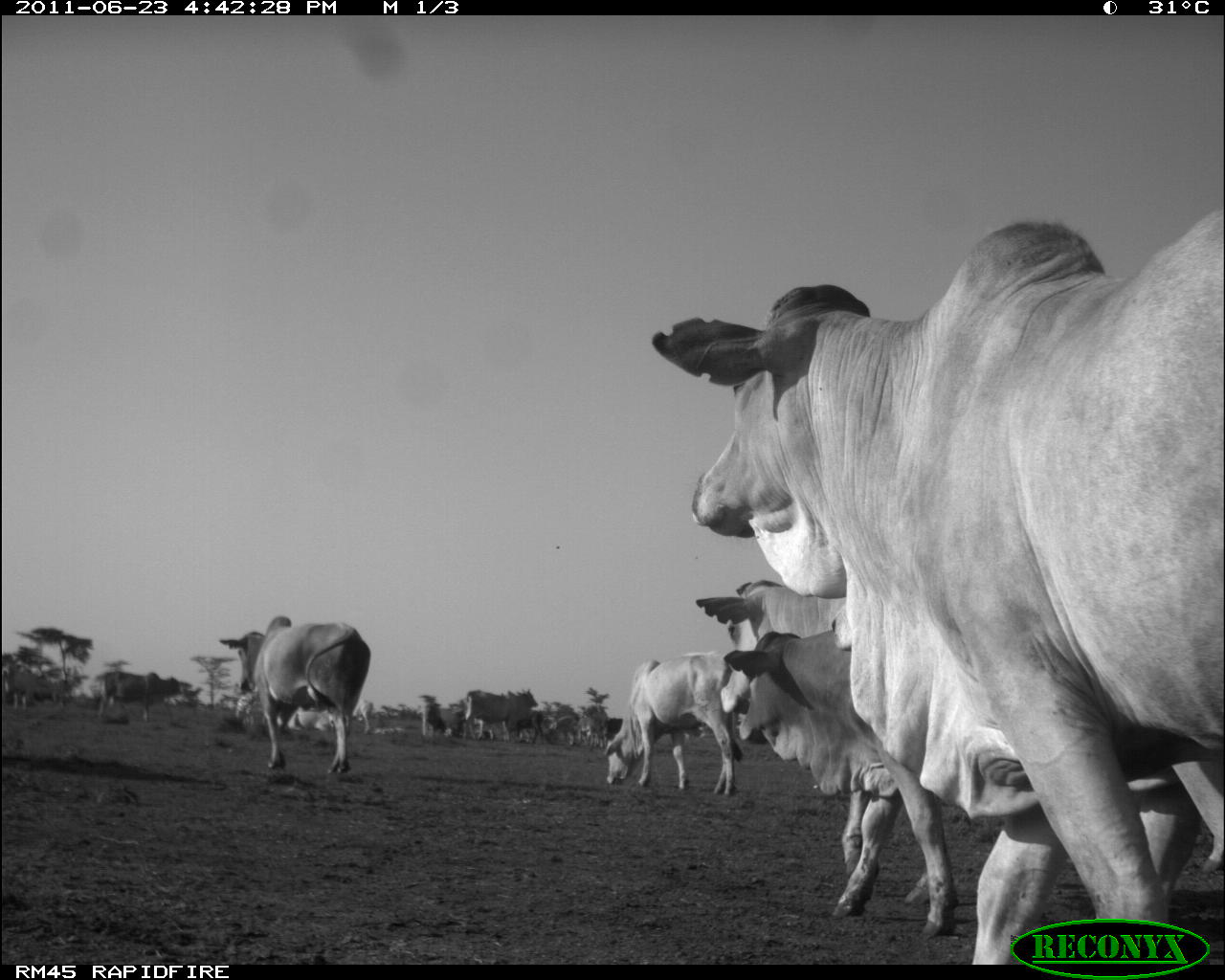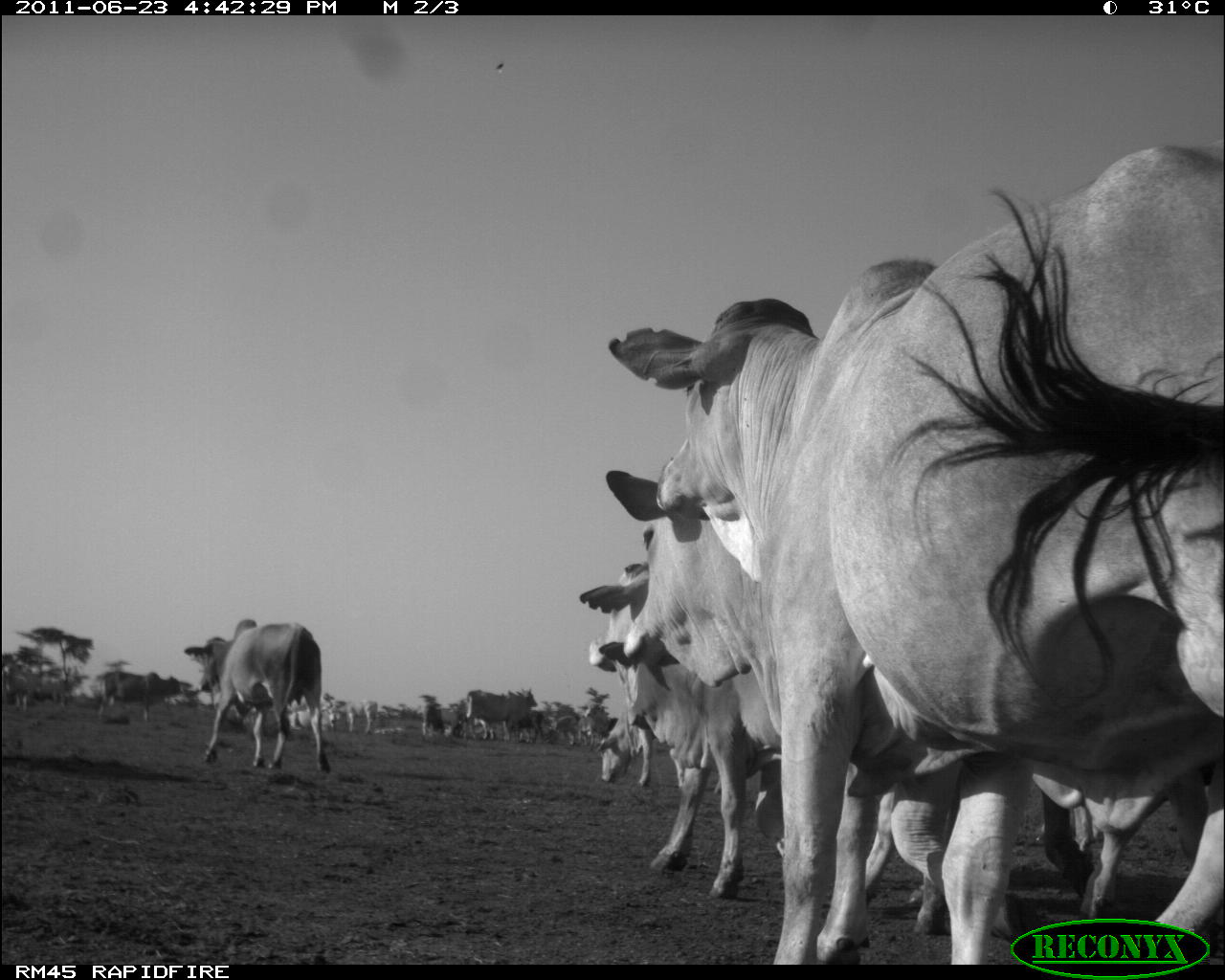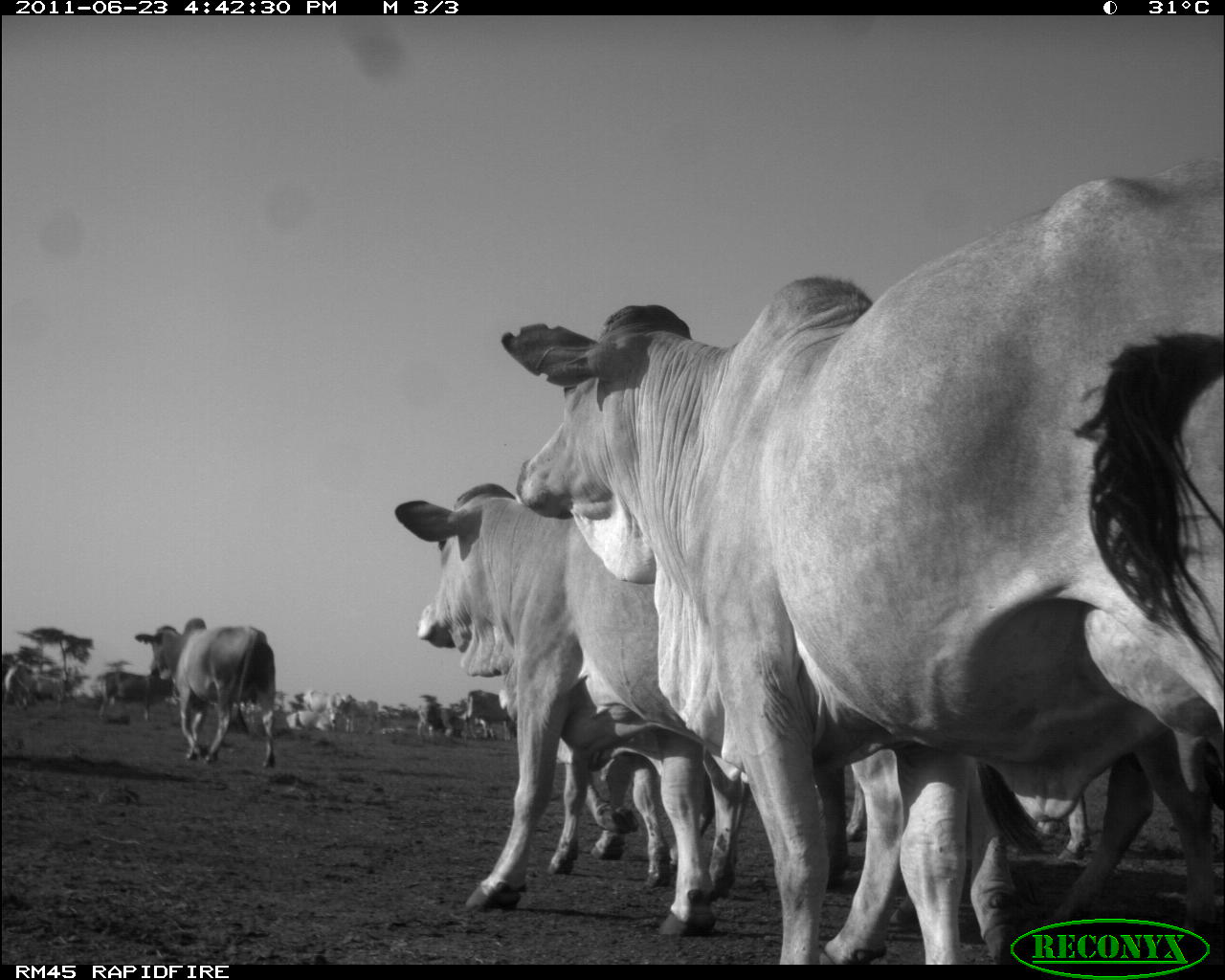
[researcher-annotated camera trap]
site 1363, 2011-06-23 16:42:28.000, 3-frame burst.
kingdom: Animalia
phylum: Chordata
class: Mammalia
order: Artiodactyla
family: Bovidae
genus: Bos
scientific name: Bos taurus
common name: domestic cattle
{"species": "Bos taurus (domestic cattle)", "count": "14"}